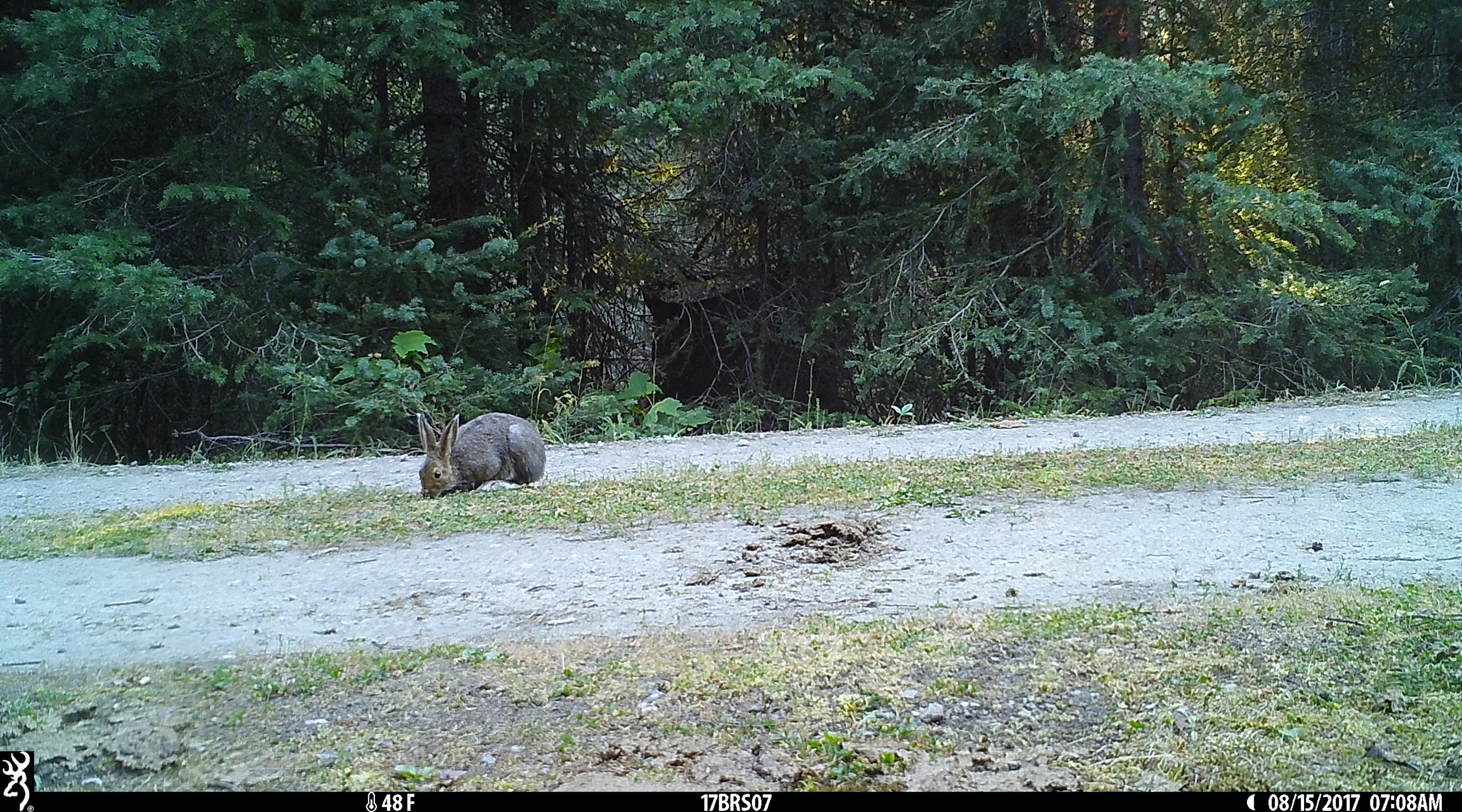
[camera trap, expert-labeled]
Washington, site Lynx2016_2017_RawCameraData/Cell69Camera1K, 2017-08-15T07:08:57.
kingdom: Animalia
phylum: Chordata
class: Mammalia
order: Lagomorpha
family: Leporidae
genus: Lepus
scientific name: Lepus americanus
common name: snowshoe hare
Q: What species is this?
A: Lepus americanus (snowshoe hare).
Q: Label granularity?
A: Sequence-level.